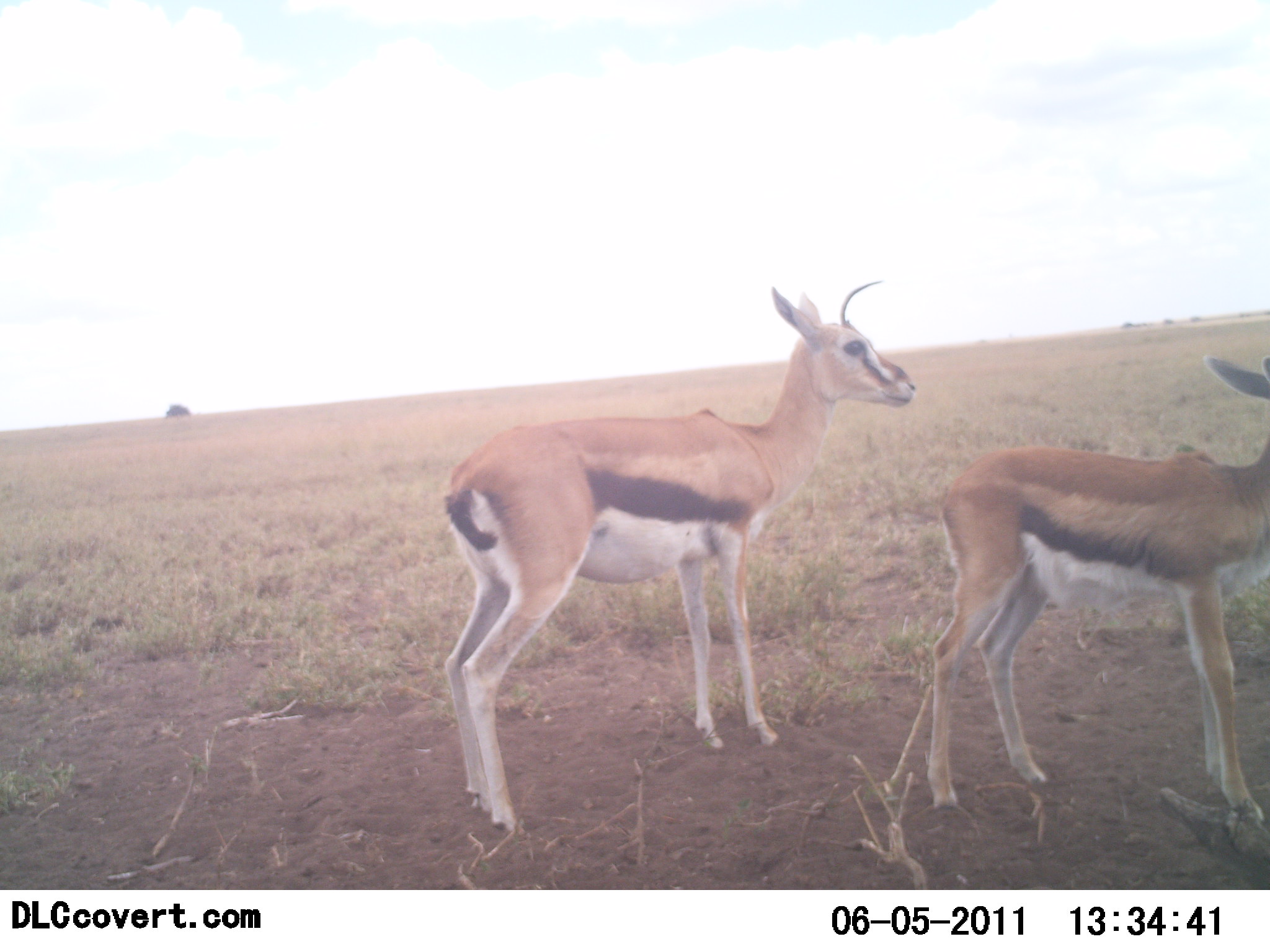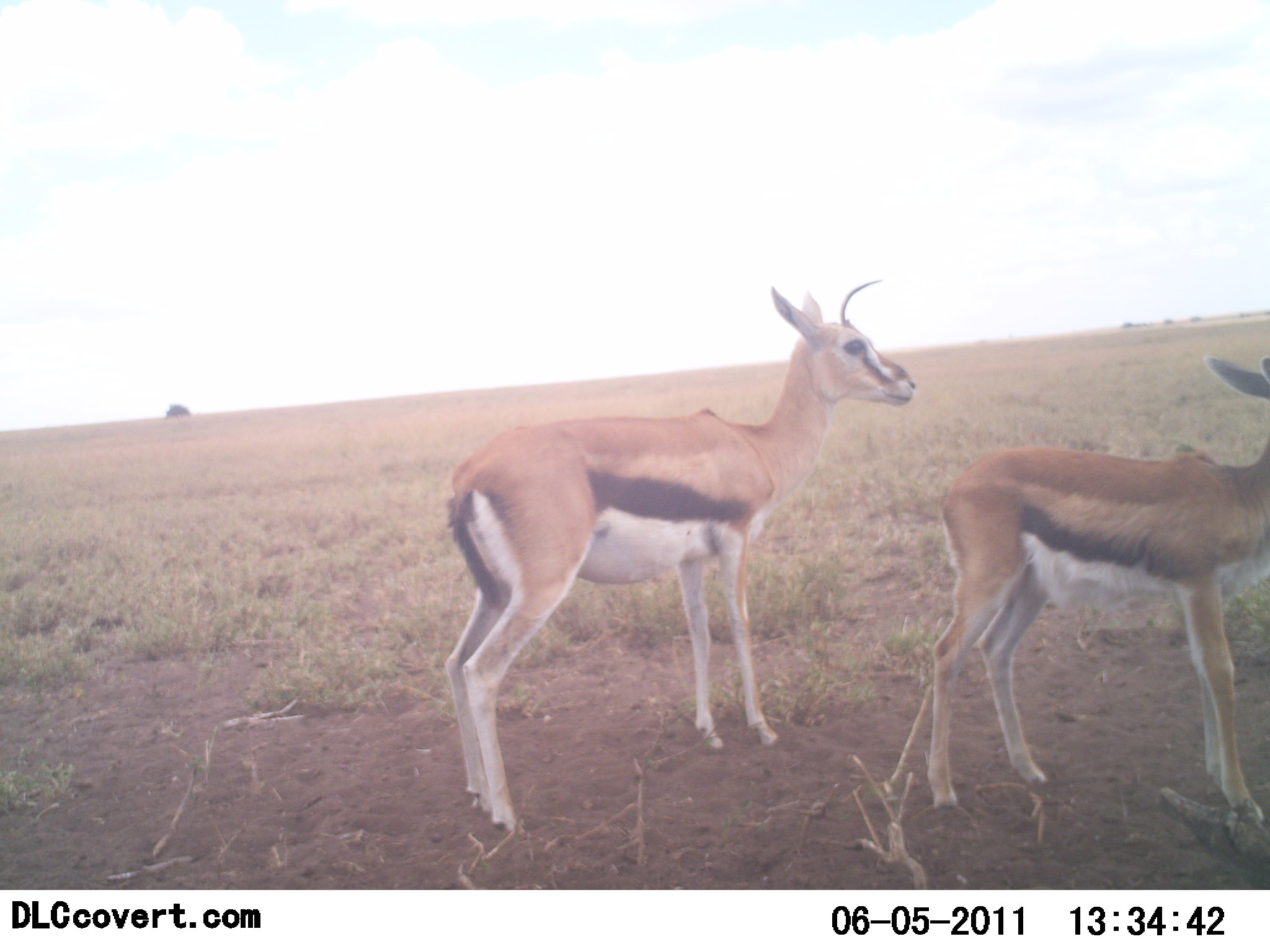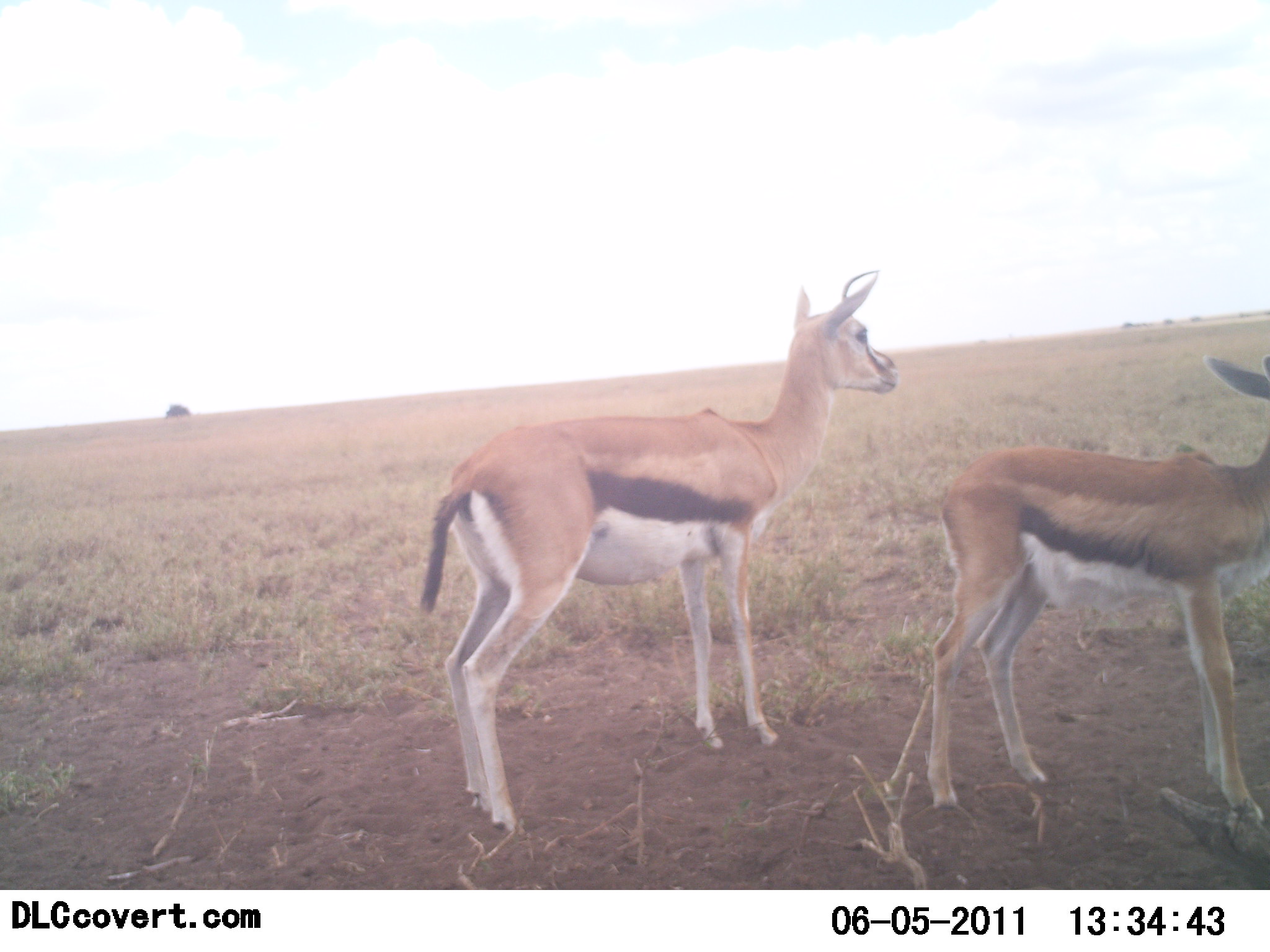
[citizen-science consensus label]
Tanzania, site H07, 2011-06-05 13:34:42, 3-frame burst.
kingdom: Animalia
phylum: Chordata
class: Mammalia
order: Artiodactyla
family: Bovidae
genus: Eudorcas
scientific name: Eudorcas thomsonii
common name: thomson's gazelle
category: gazellethomsons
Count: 2.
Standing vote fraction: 100%.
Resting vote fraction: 0%.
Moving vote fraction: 0%.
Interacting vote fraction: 0%.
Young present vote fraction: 23%.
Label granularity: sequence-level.